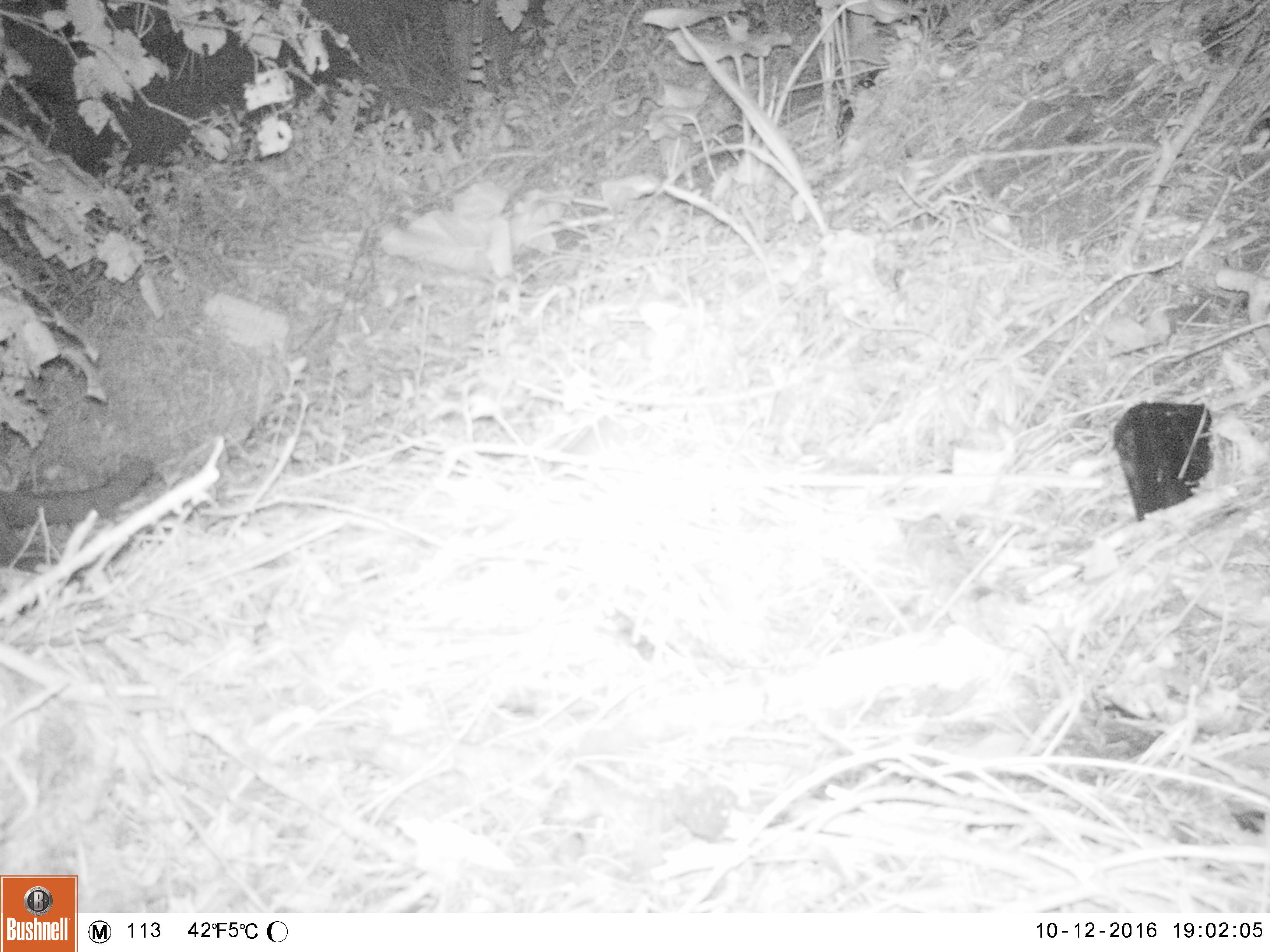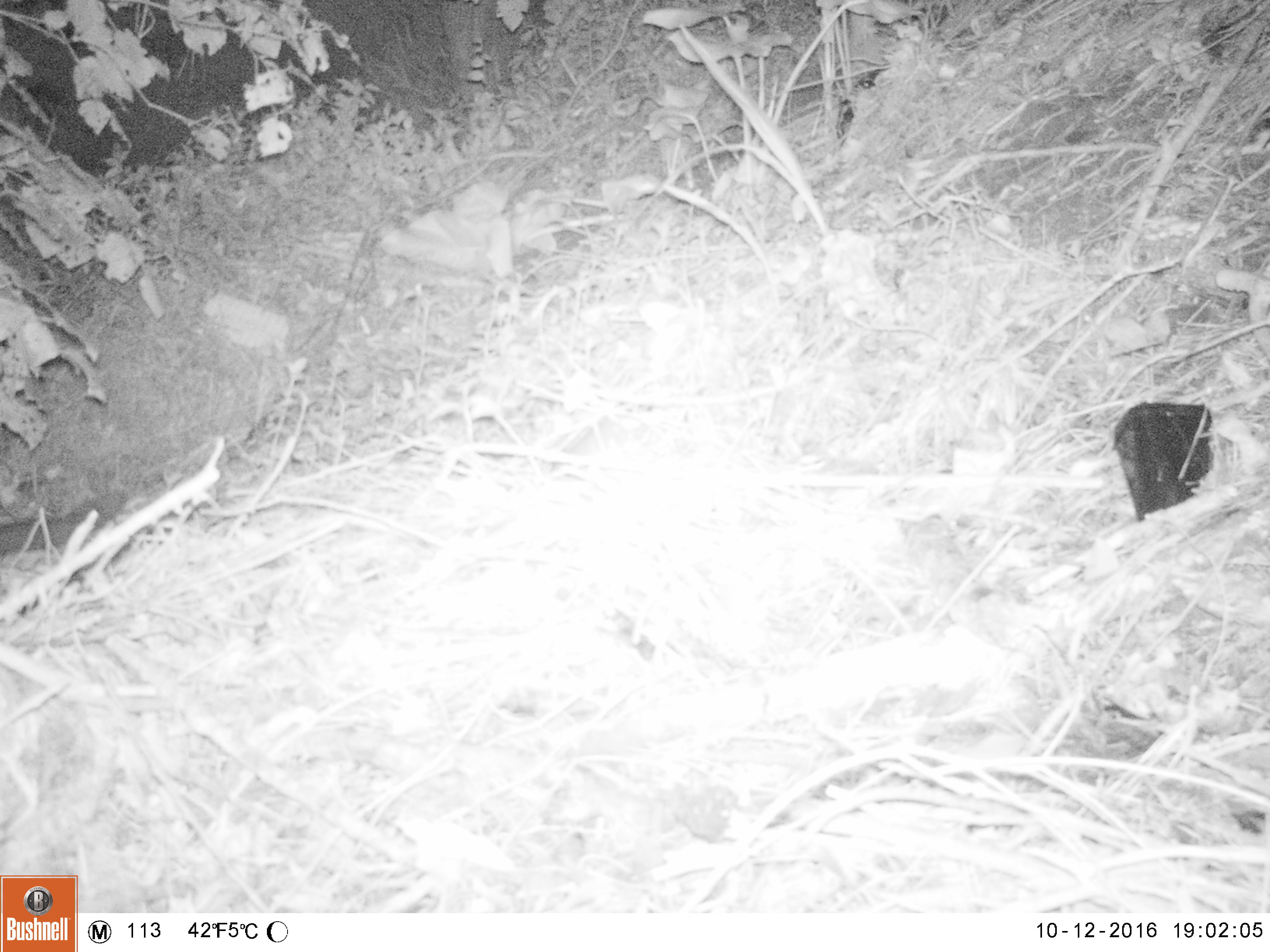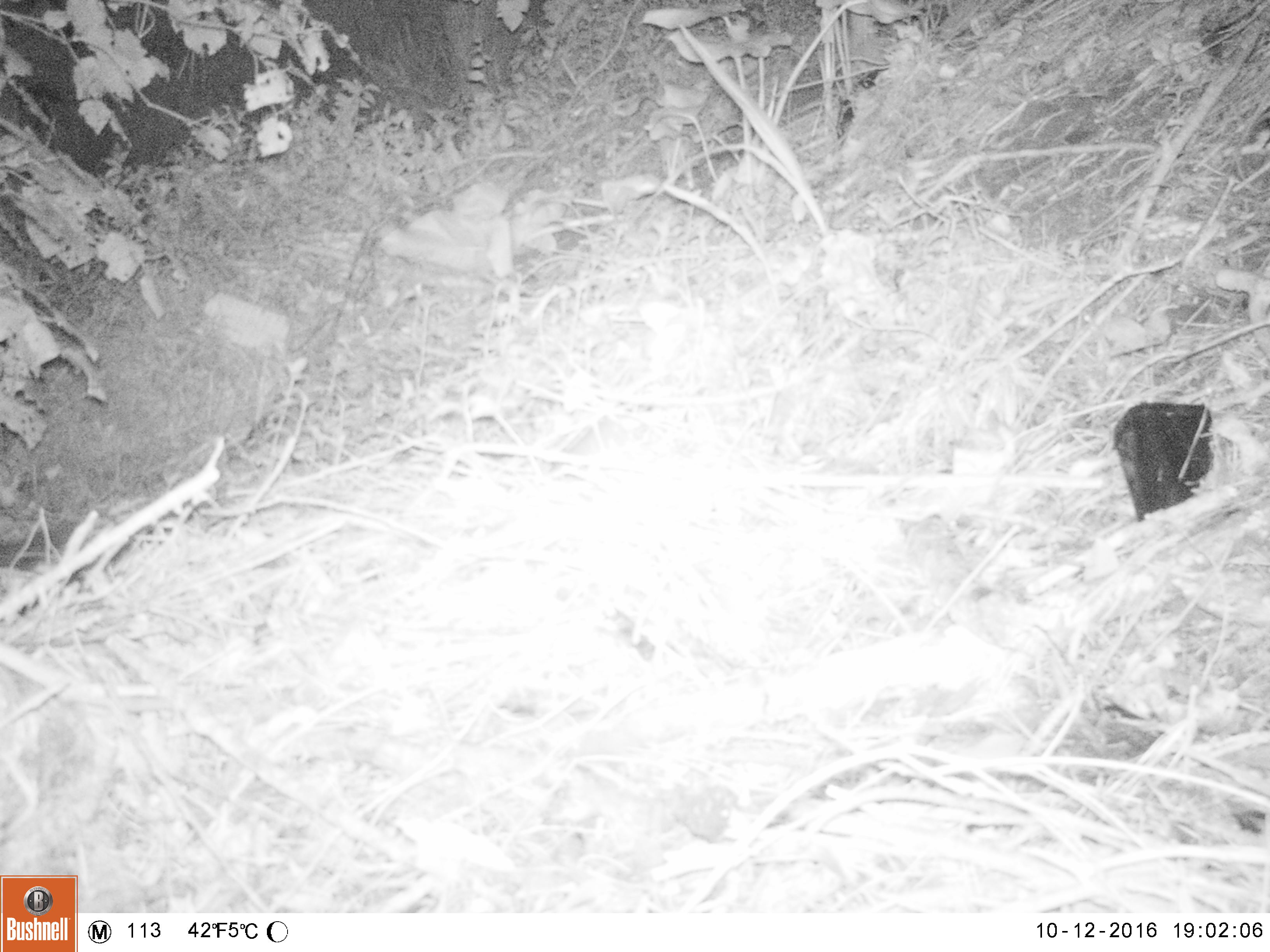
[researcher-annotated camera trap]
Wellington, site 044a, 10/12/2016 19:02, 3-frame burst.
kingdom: Animalia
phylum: Chordata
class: Mammalia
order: Carnivora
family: Felidae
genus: Felis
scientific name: Felis catus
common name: cat